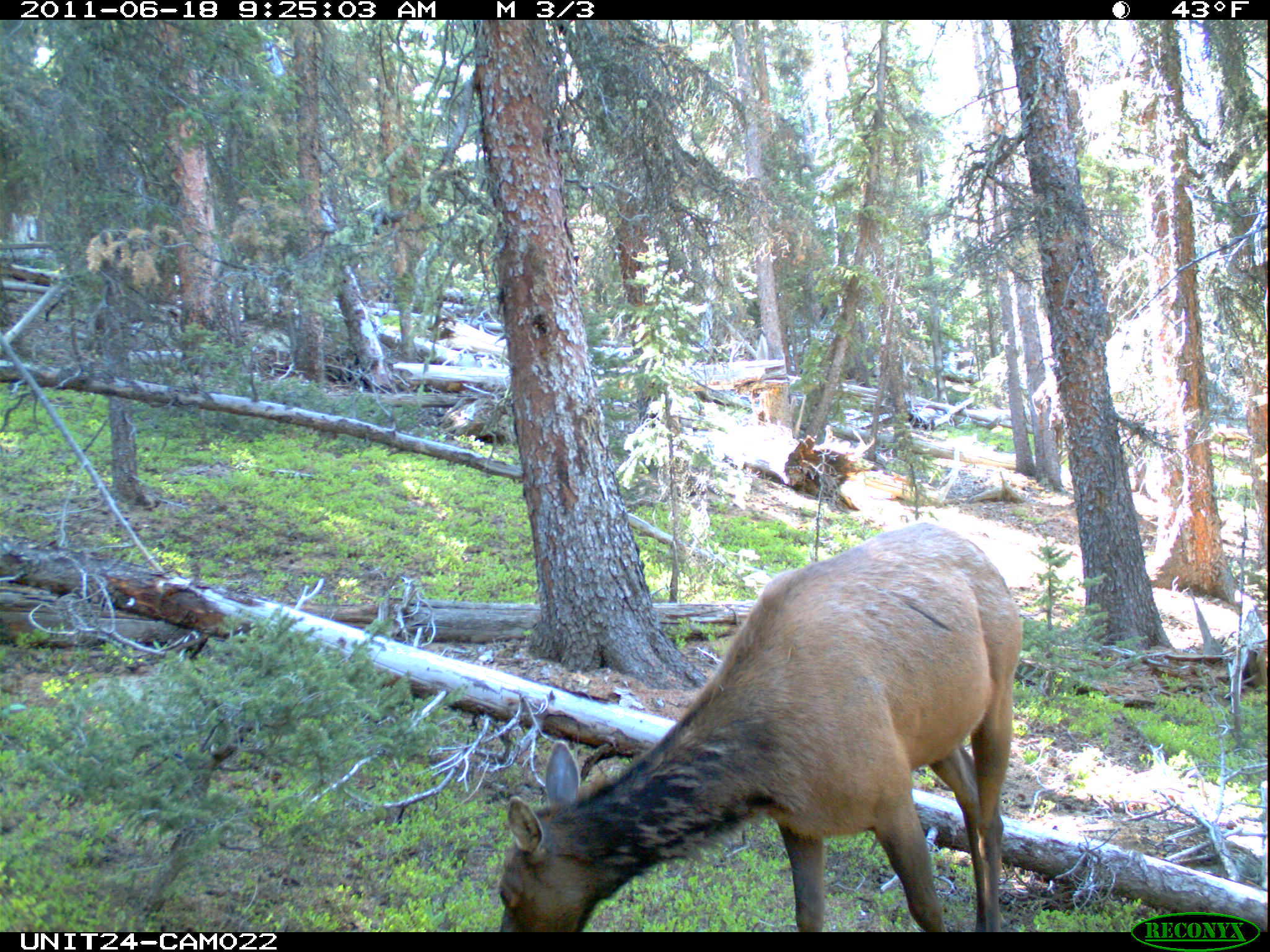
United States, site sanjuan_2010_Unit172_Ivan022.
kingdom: Animalia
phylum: Chordata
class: Mammalia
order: Artiodactyla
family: Cervidae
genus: Cervus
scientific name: Cervus elaphus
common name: red deer